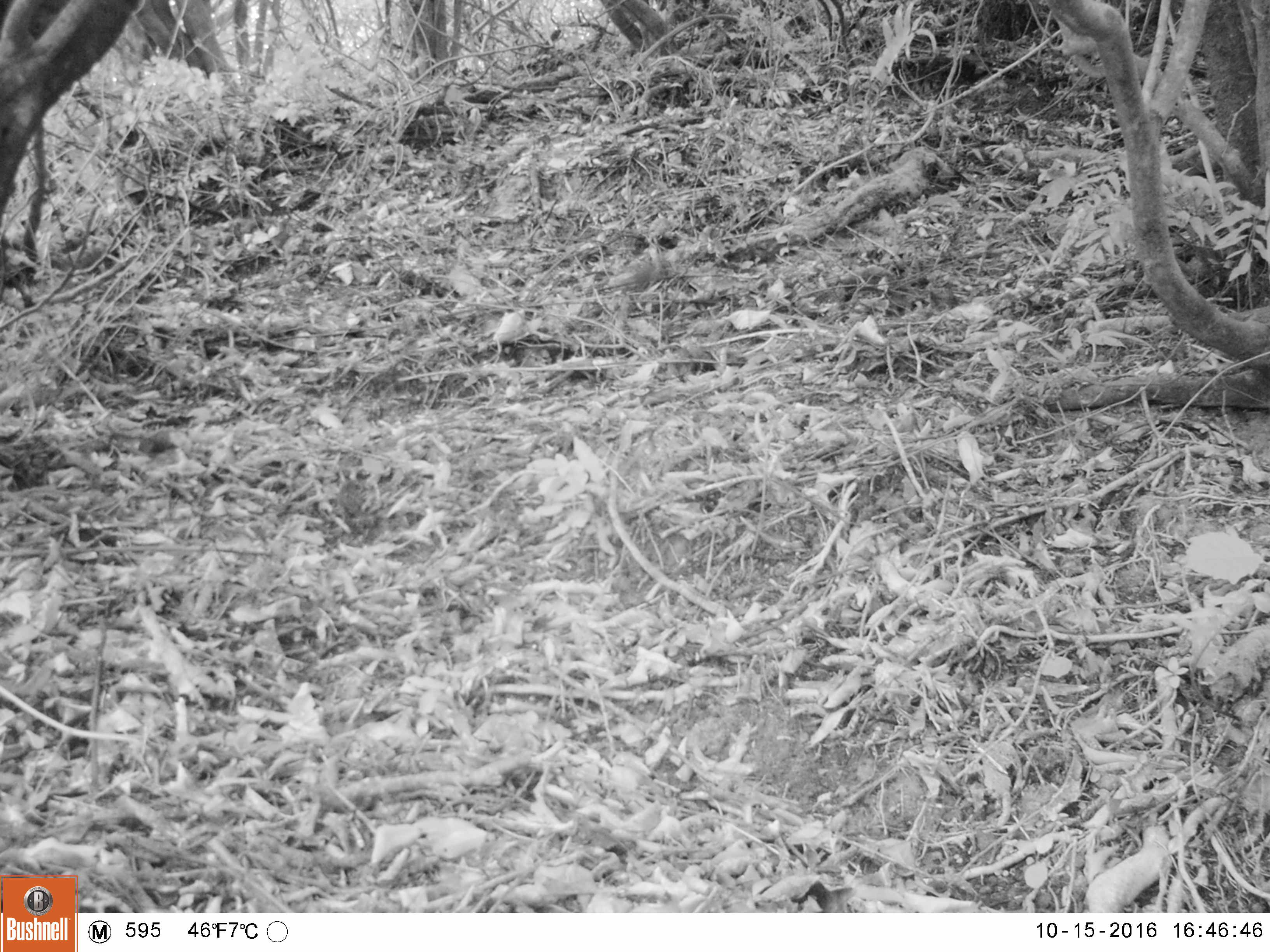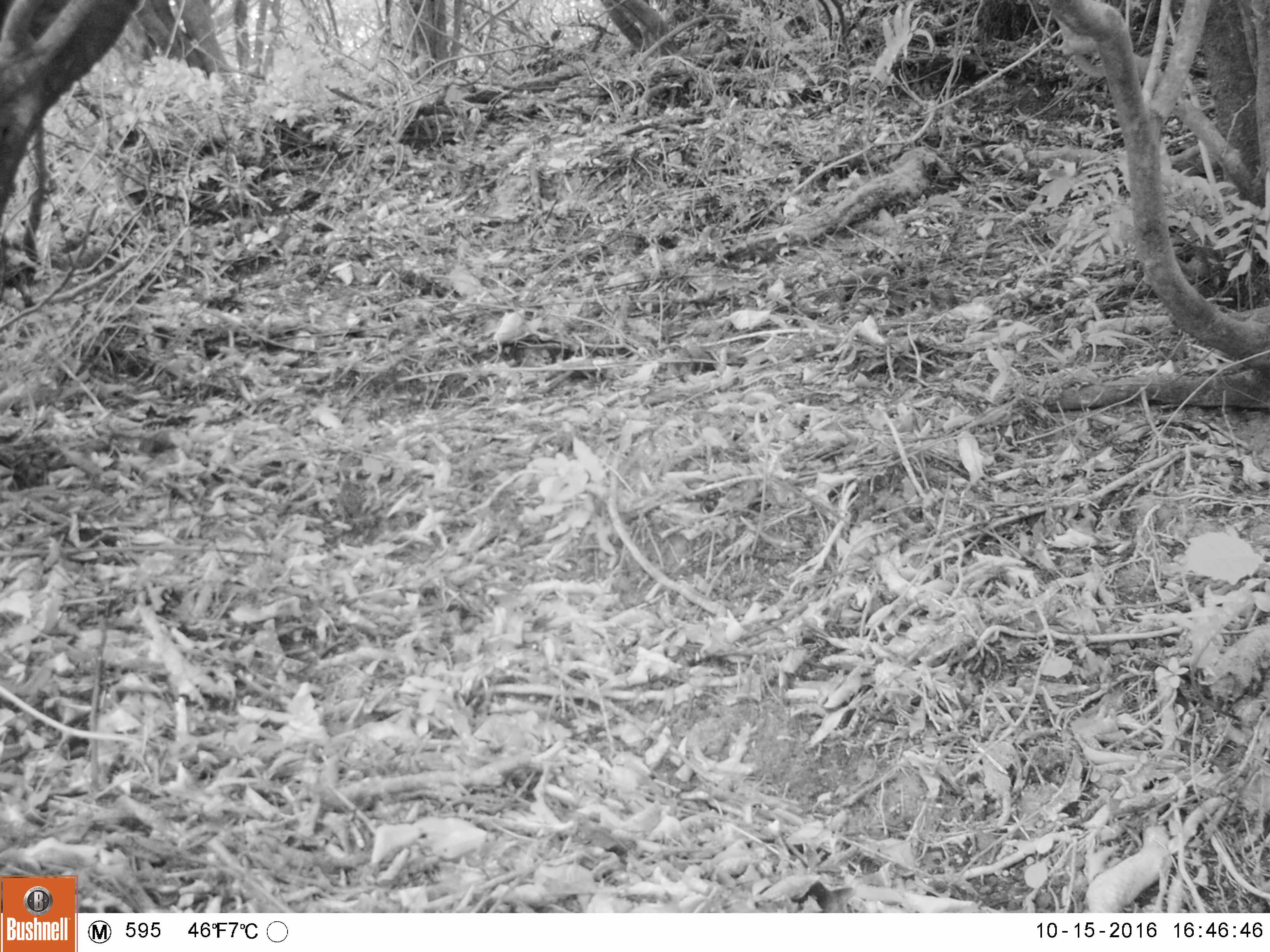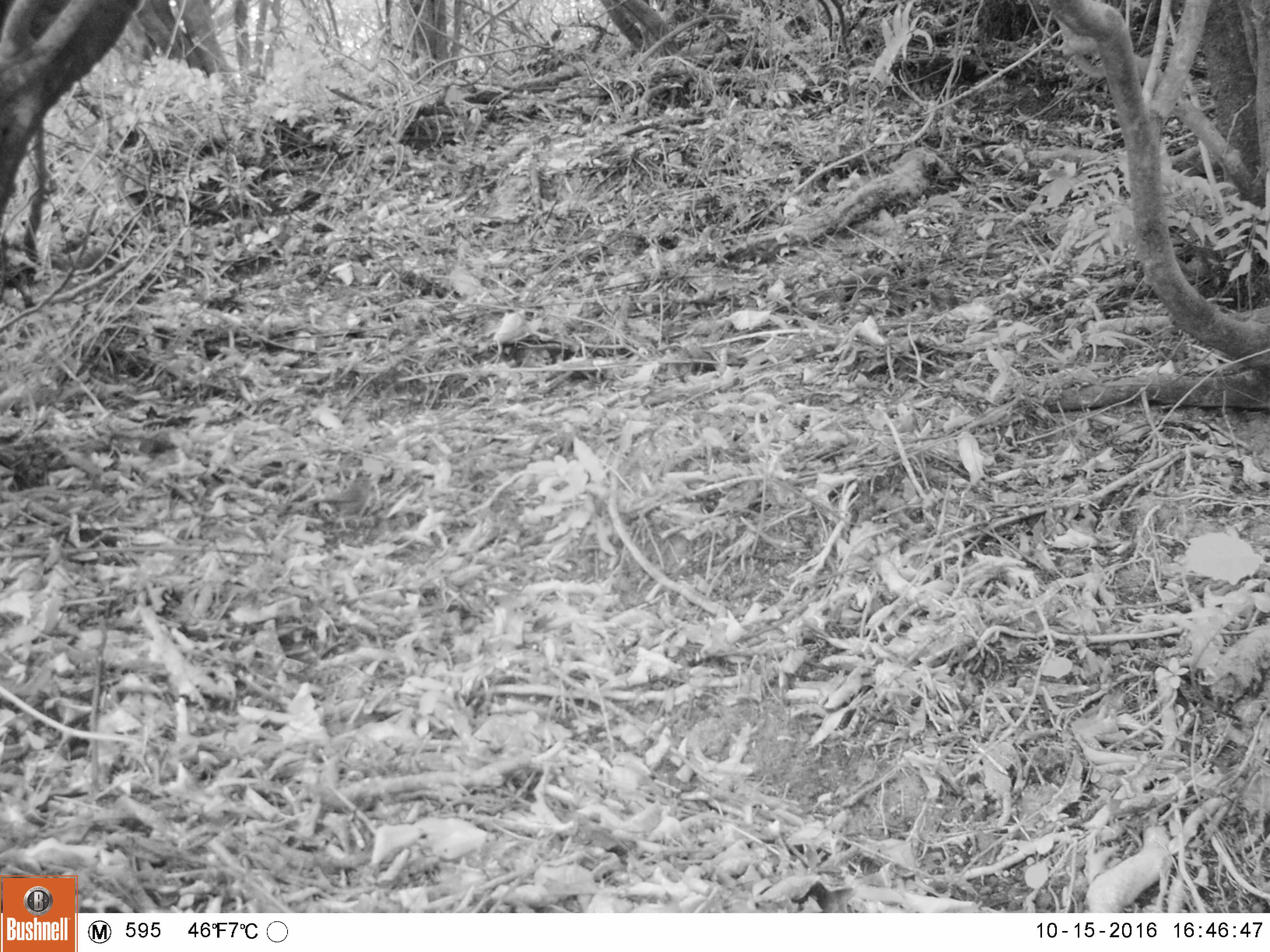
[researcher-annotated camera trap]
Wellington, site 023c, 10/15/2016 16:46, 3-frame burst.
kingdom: Animalia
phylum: Chordata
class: Aves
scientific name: Aves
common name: bird